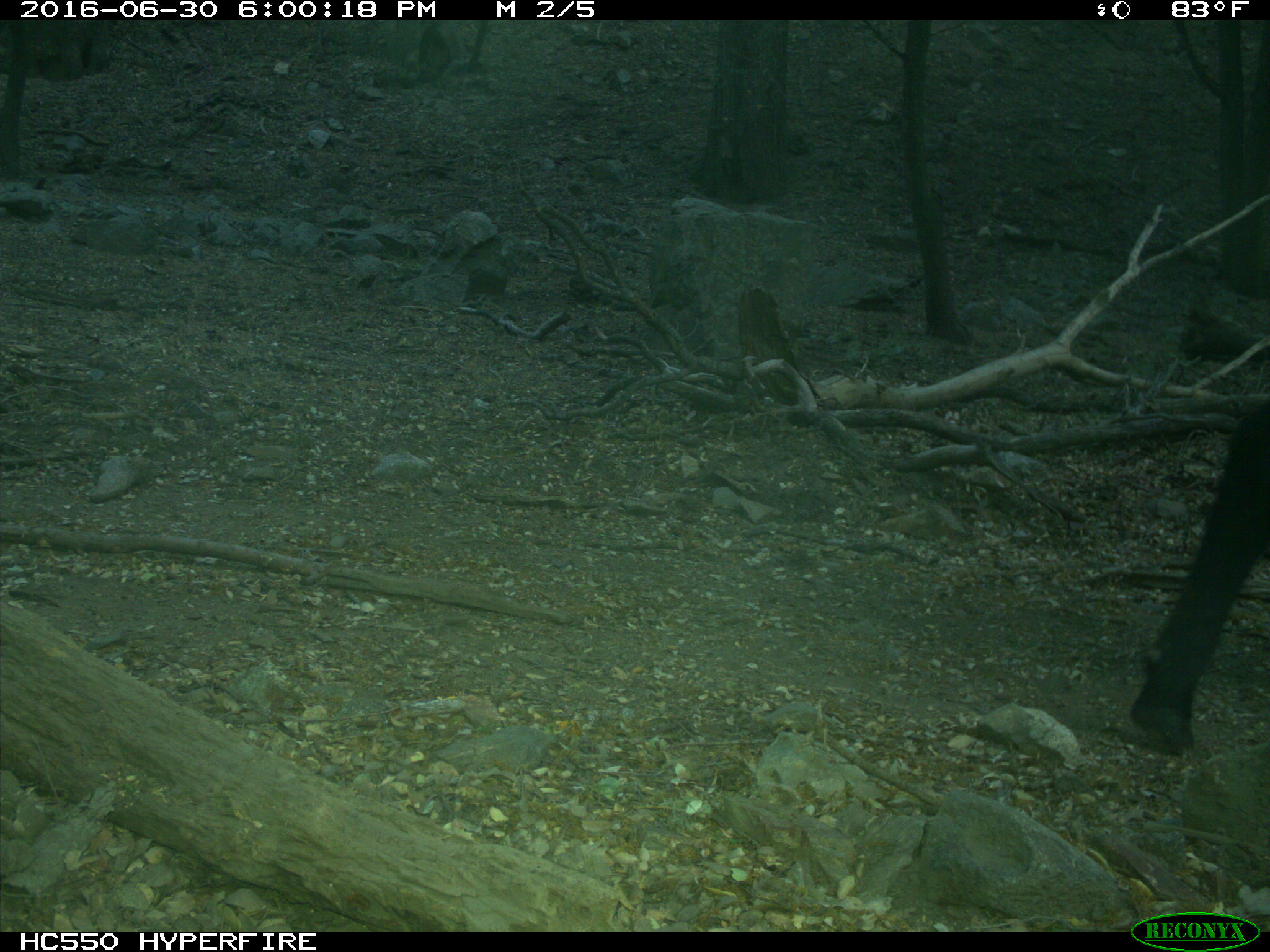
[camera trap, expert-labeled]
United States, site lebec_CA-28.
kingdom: Animalia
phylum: Chordata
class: Mammalia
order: Artiodactyla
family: Bovidae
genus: Bos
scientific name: Bos taurus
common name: domestic cow